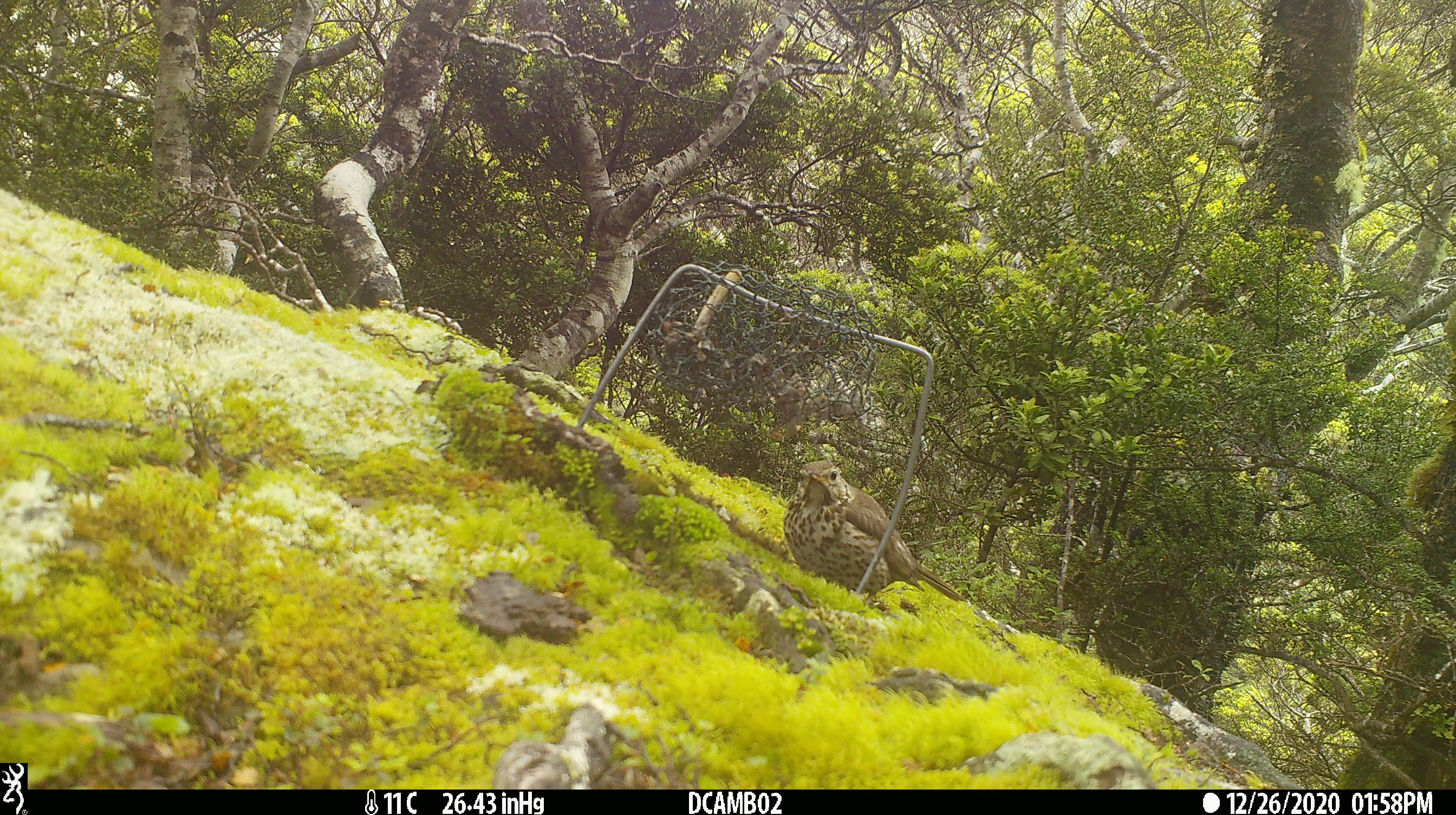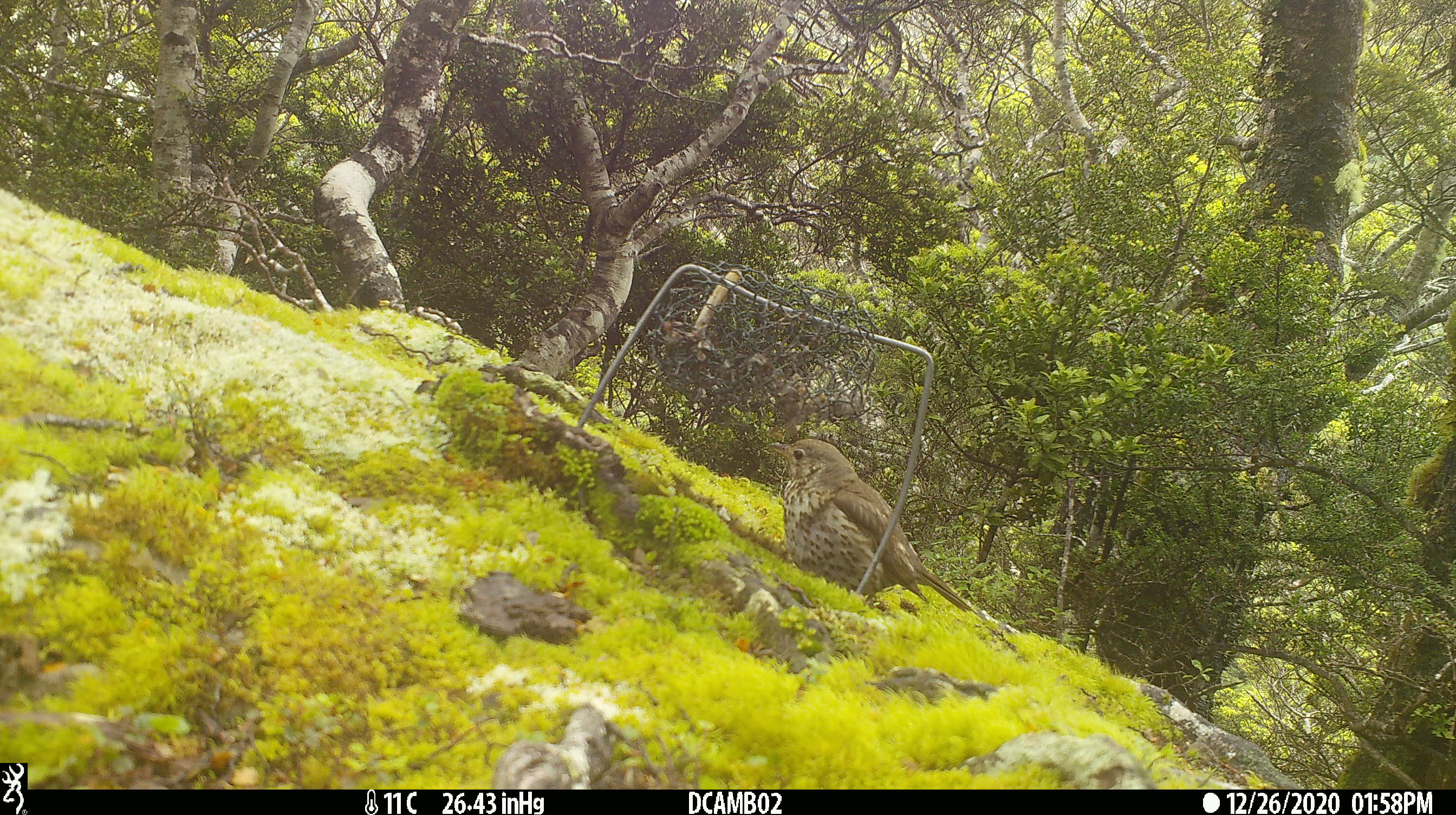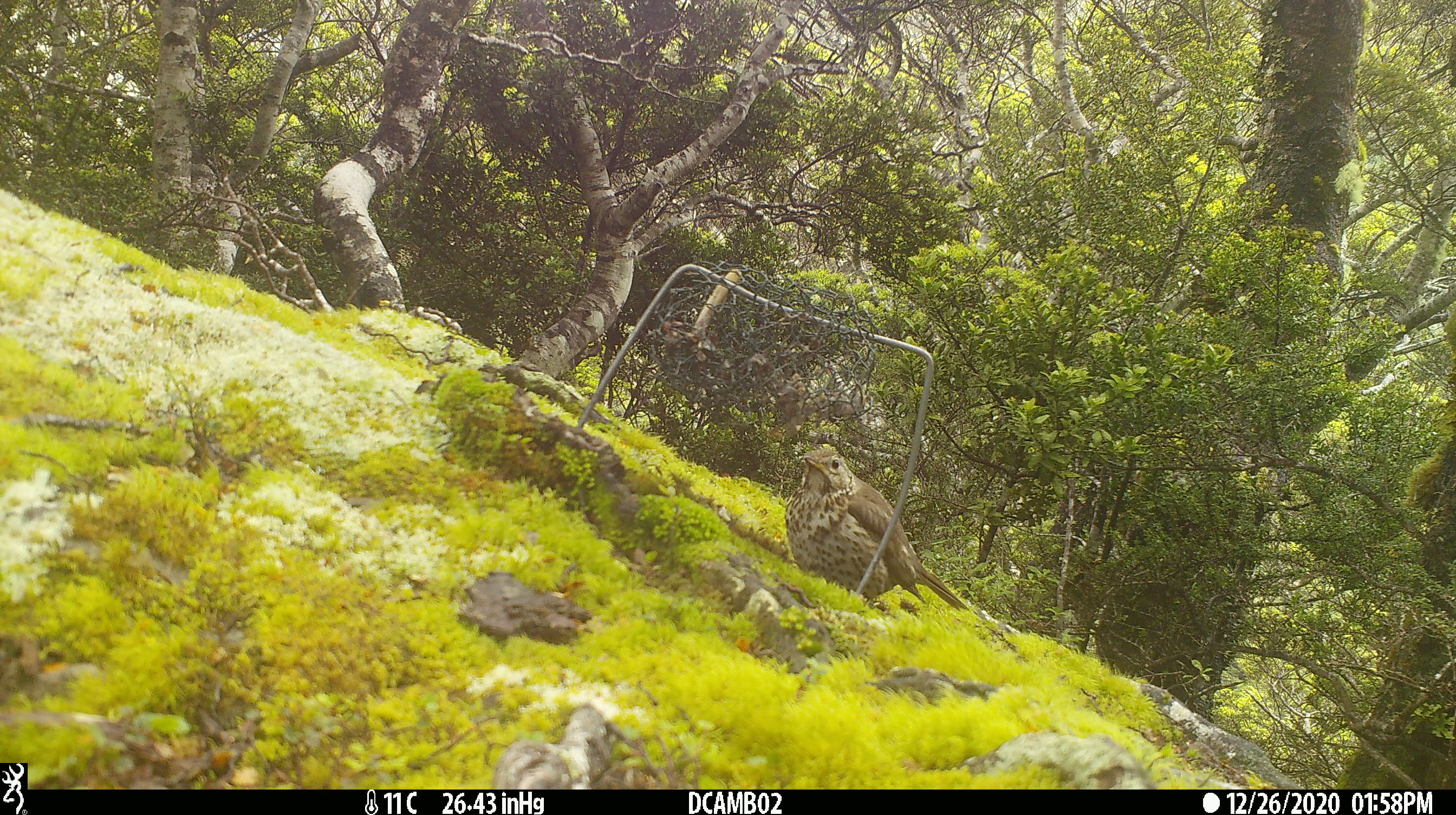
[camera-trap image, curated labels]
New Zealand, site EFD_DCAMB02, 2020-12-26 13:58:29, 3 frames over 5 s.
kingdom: Animalia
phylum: Chordata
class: Aves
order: Passeriformes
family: Turdidae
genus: Turdus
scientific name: Turdus philomelos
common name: song thrush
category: thrush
Thrush (song thrush) (Turdus philomelos).